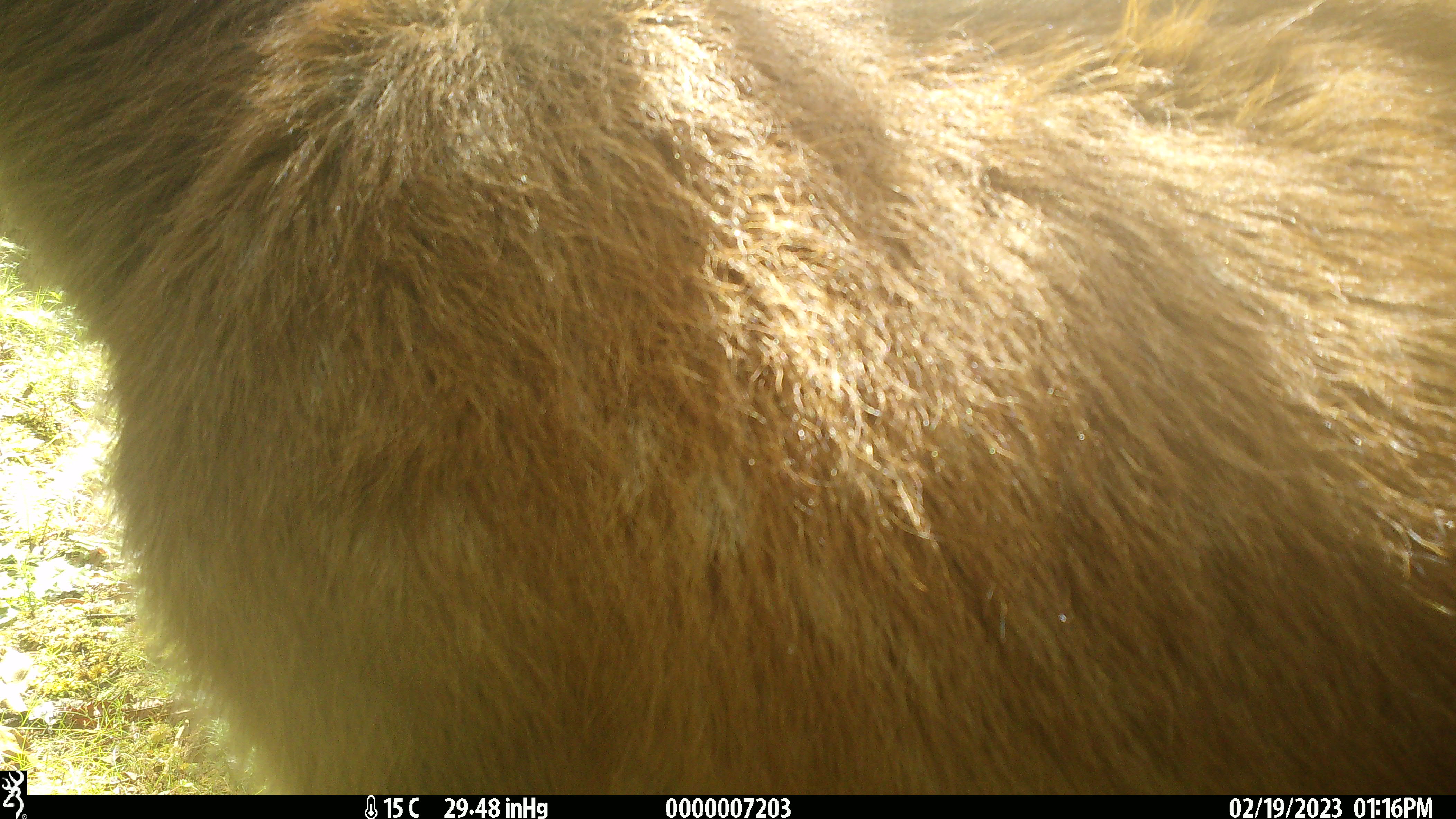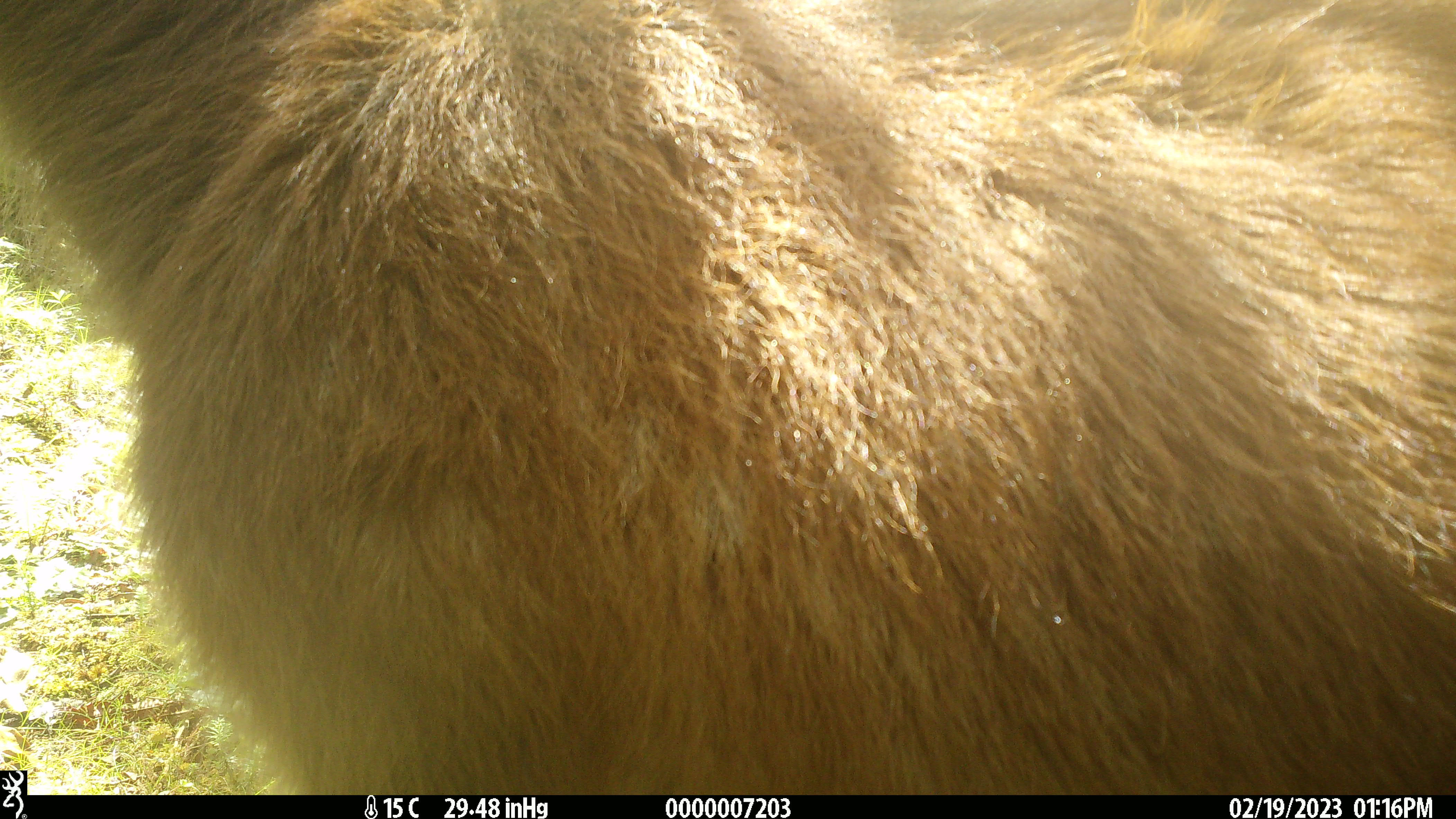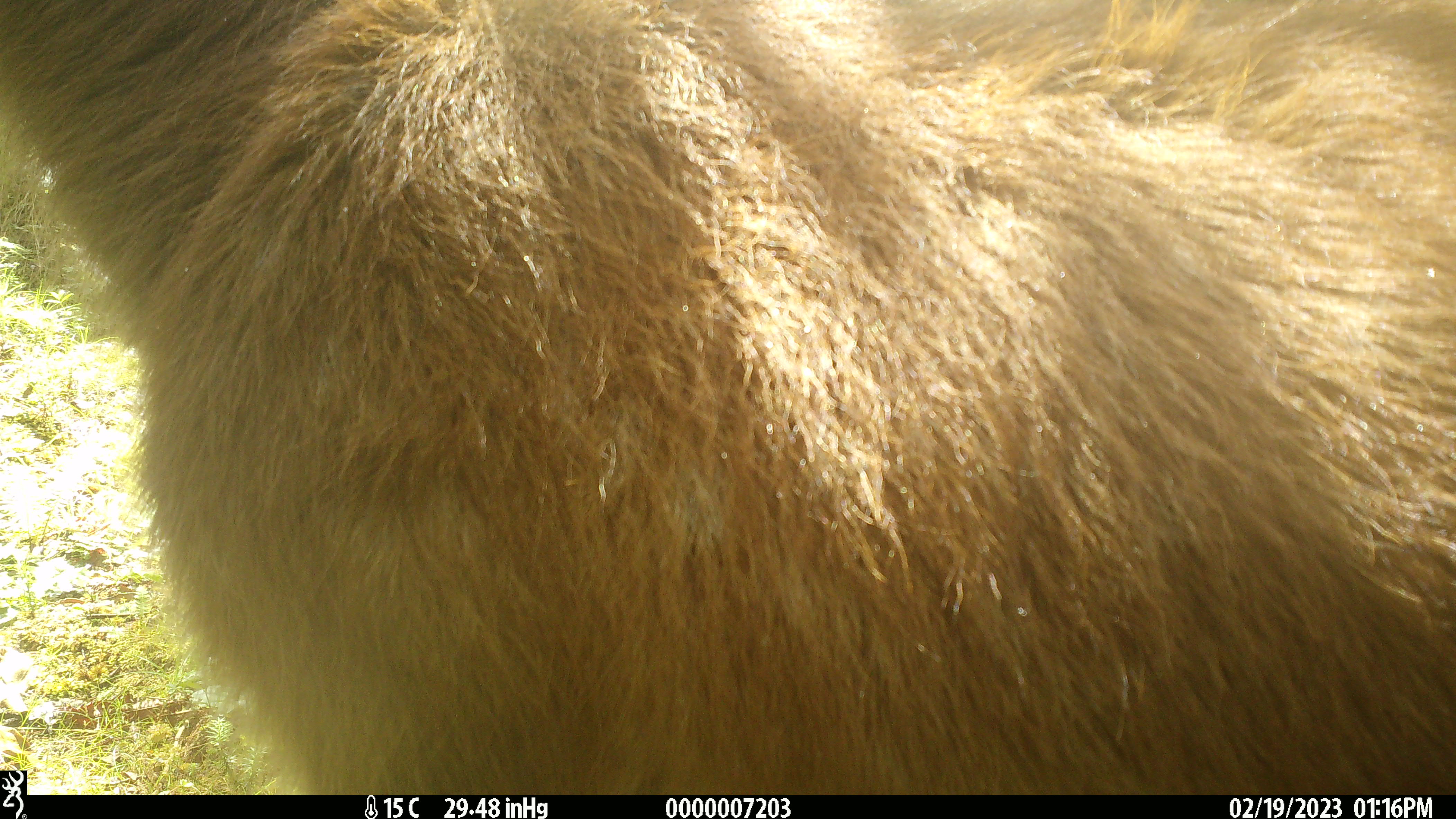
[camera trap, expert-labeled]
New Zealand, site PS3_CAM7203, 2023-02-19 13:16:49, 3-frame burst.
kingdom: Animalia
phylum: Chordata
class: Mammalia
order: Artiodactyla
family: Cervidae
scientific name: Cervidae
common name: deer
Deer (Cervidae).